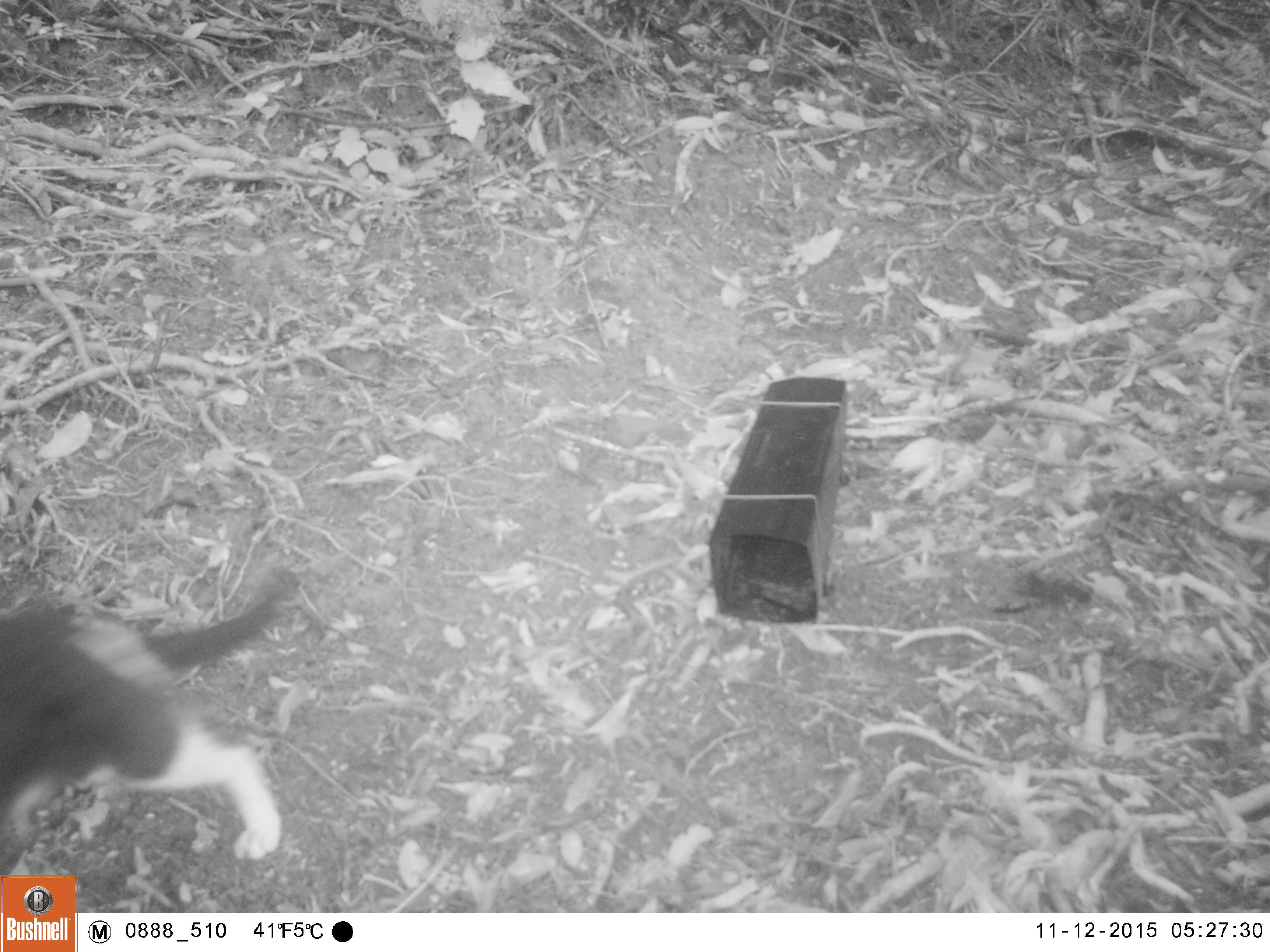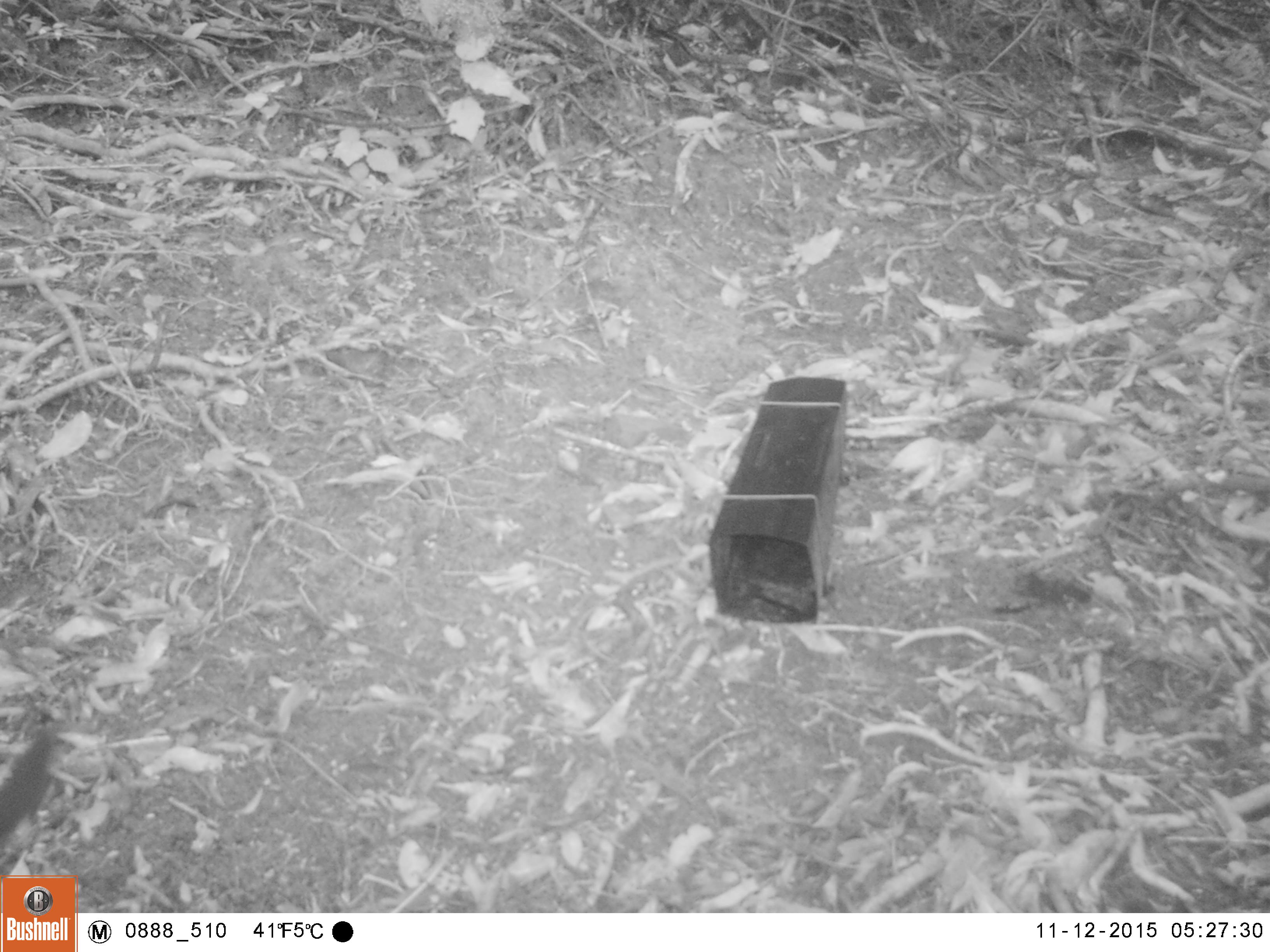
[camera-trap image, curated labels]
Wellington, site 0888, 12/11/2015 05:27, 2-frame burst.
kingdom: Animalia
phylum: Chordata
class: Mammalia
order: Carnivora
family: Felidae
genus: Felis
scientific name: Felis catus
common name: cat